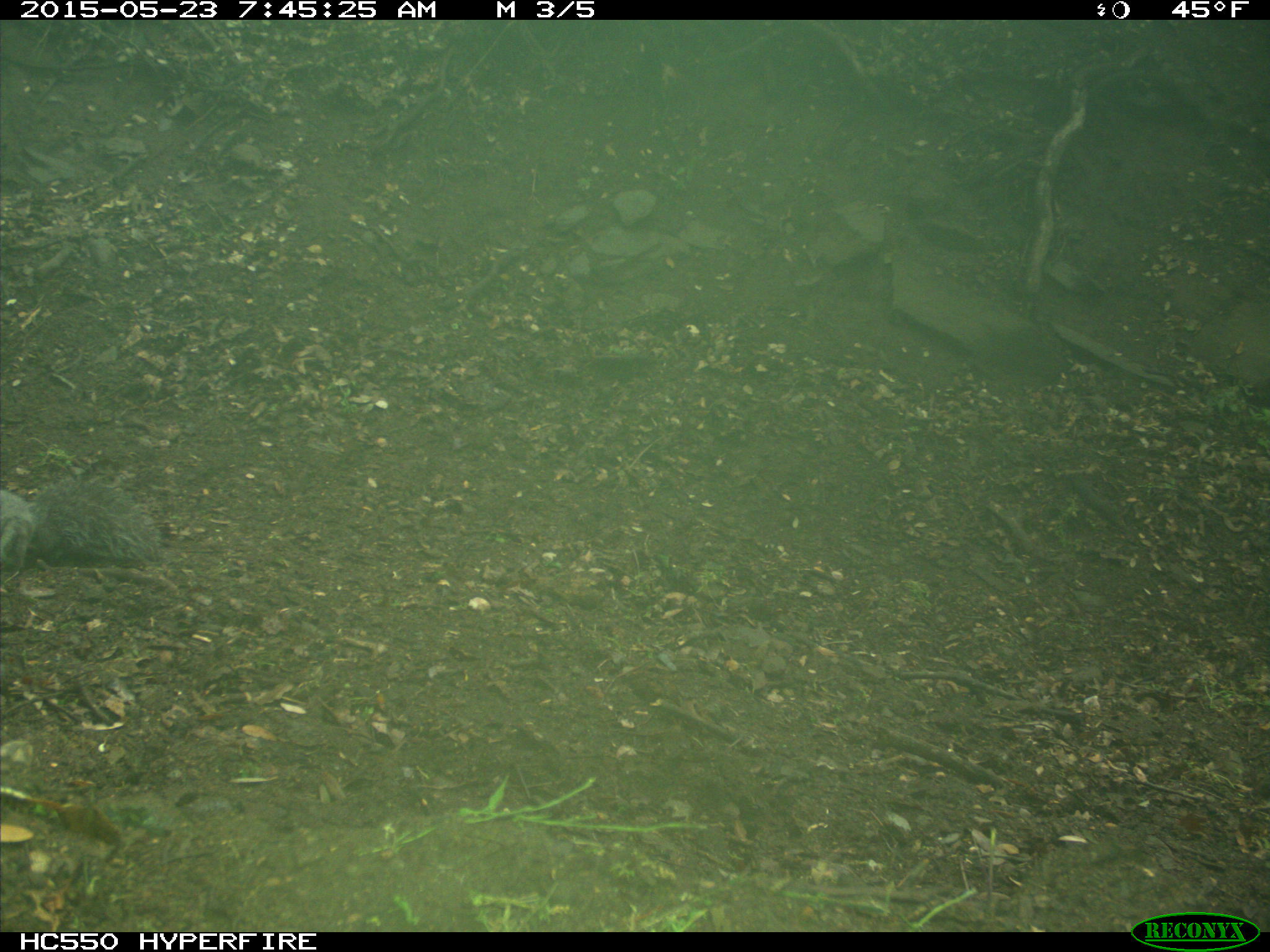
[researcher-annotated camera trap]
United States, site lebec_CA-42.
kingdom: Animalia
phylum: Chordata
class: Mammalia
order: Rodentia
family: Sciuridae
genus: Sciurus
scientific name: Sciurus carolinensis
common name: eastern gray squirrel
Sciurus carolinensis (eastern gray squirrel).